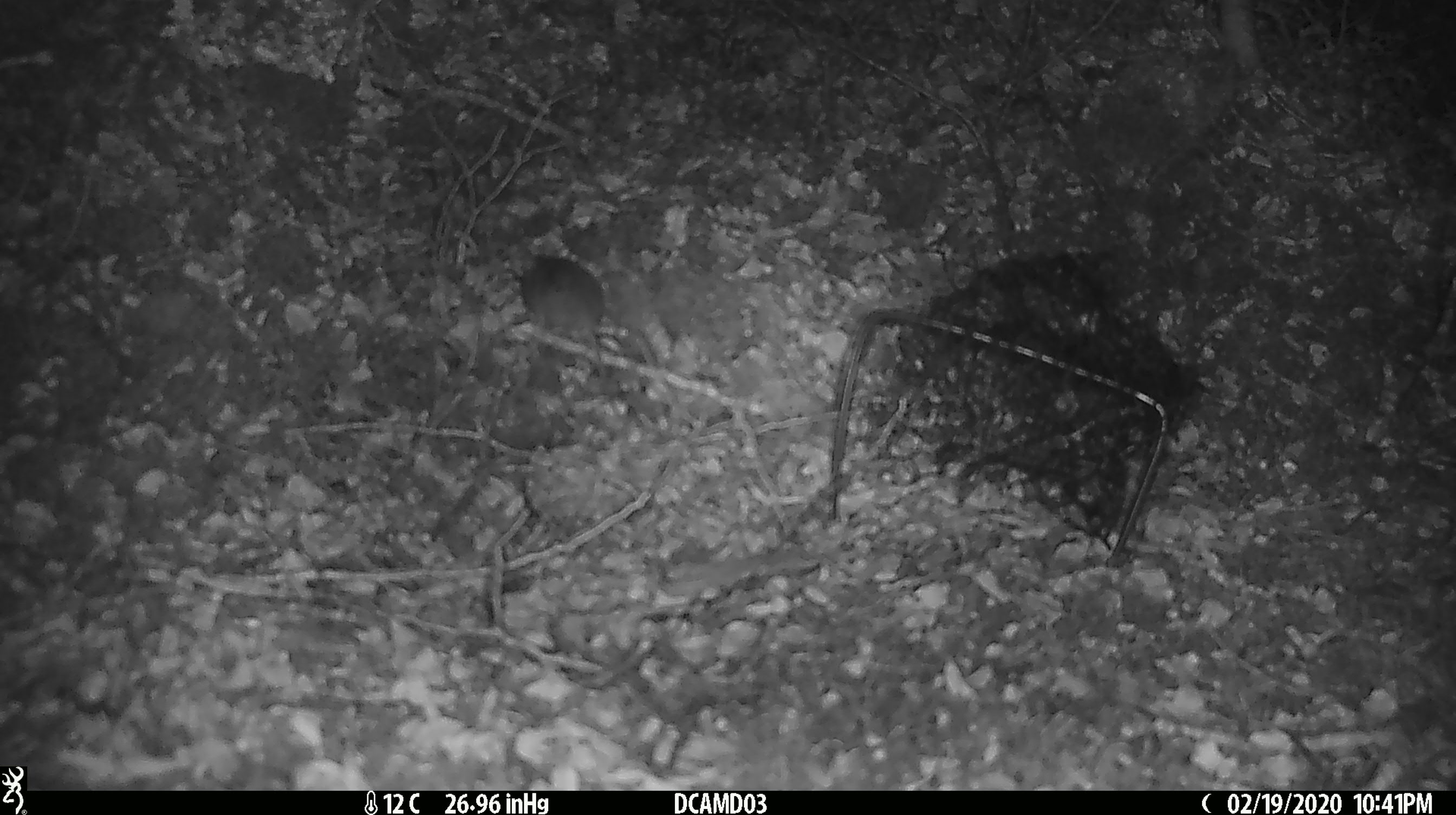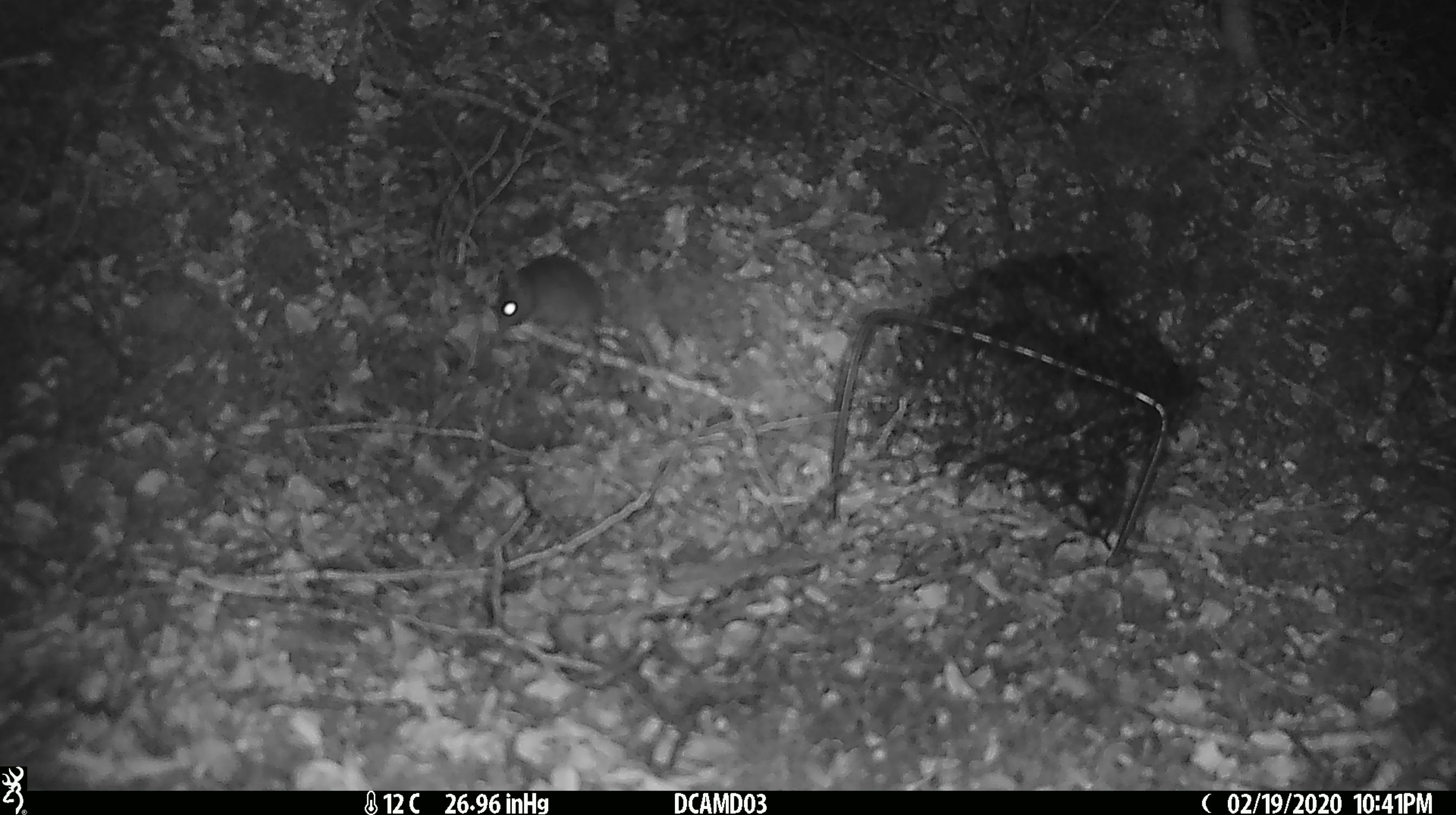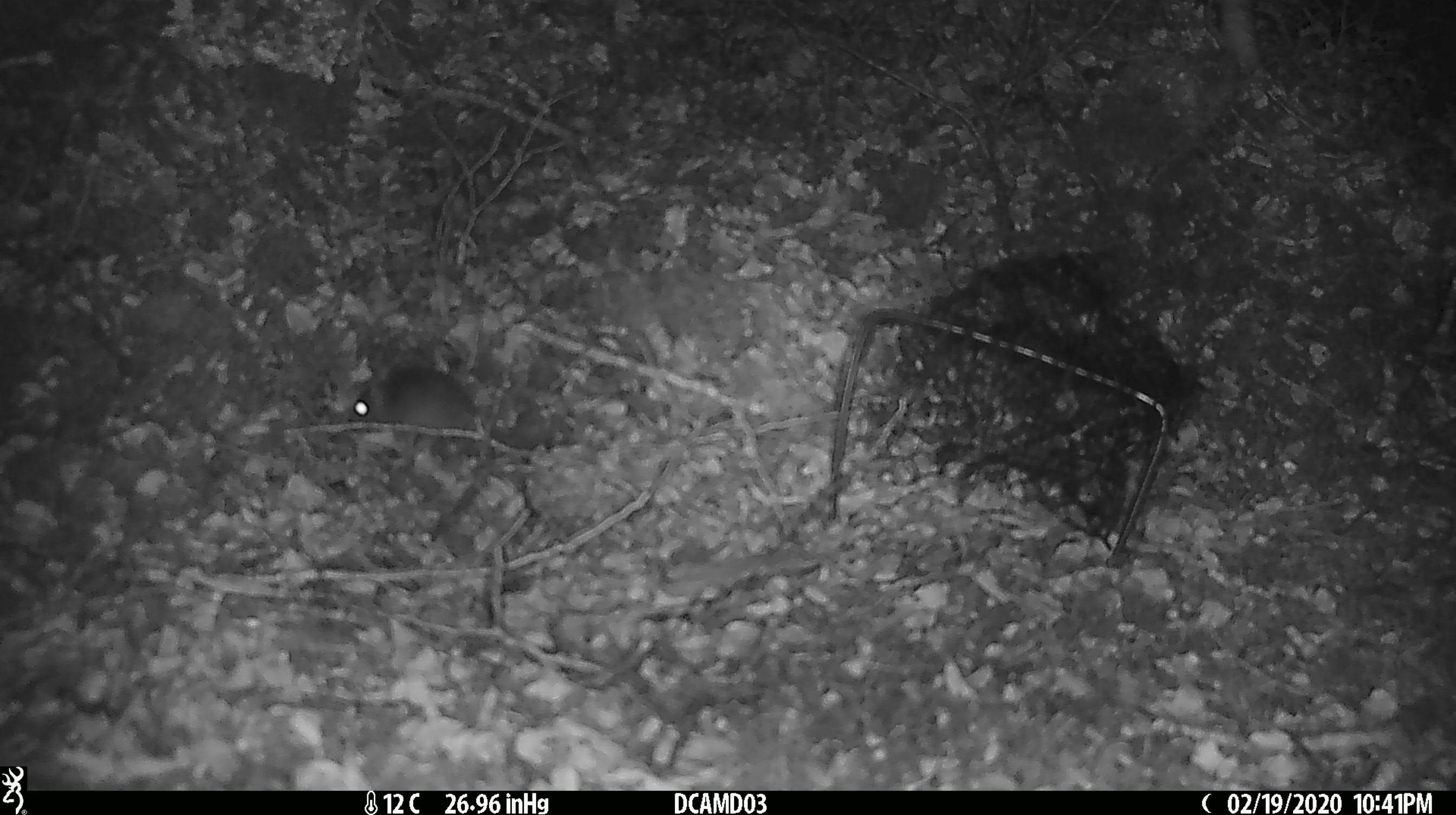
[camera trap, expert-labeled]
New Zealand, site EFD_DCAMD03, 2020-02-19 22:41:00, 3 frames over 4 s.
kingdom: Animalia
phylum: Chordata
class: Mammalia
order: Rodentia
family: Muridae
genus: Mus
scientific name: Mus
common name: mouse